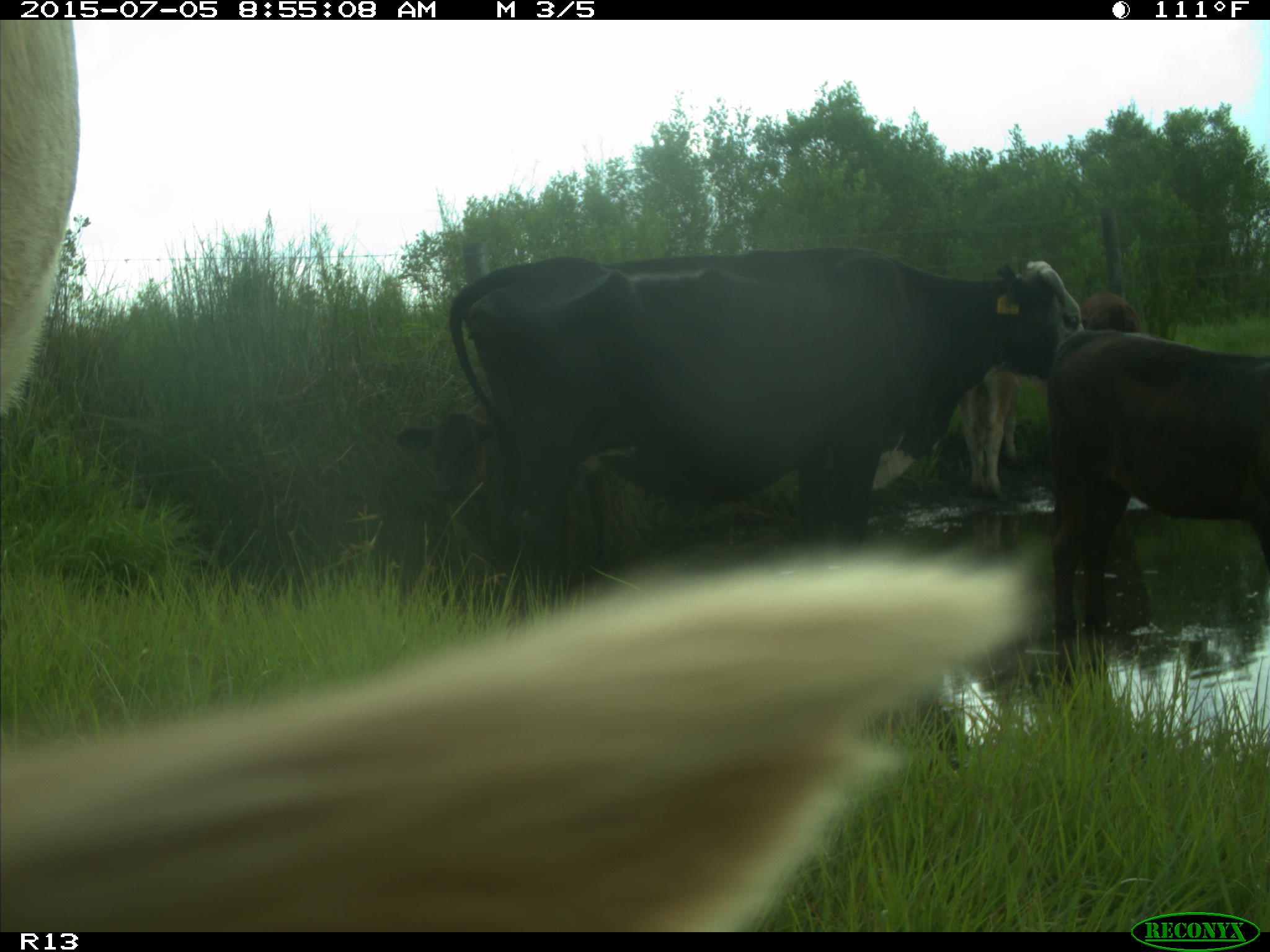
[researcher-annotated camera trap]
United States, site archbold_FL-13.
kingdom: Animalia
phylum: Chordata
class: Mammalia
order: Artiodactyla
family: Bovidae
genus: Bos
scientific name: Bos taurus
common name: domestic cow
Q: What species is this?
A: Bos taurus (domestic cow).